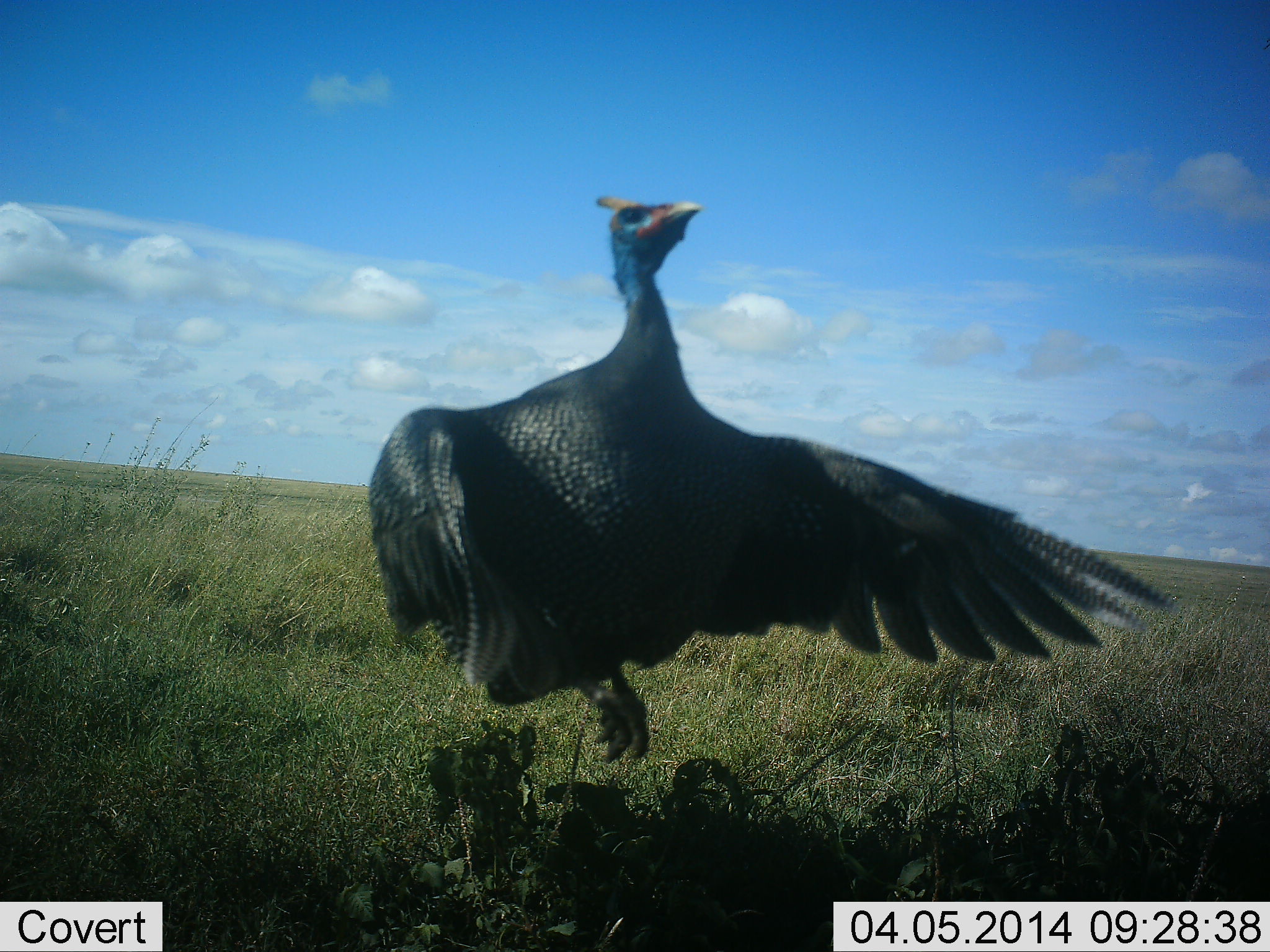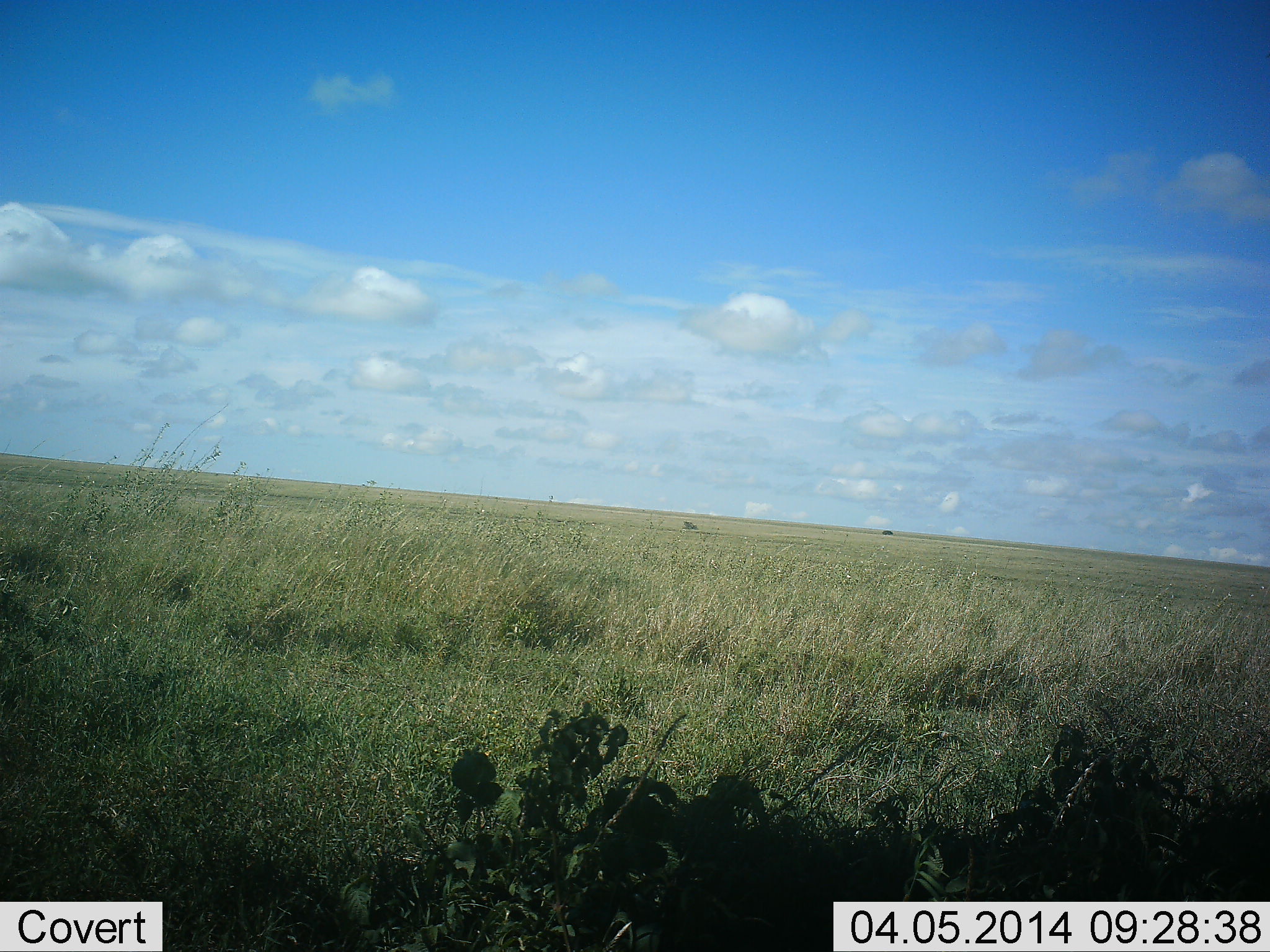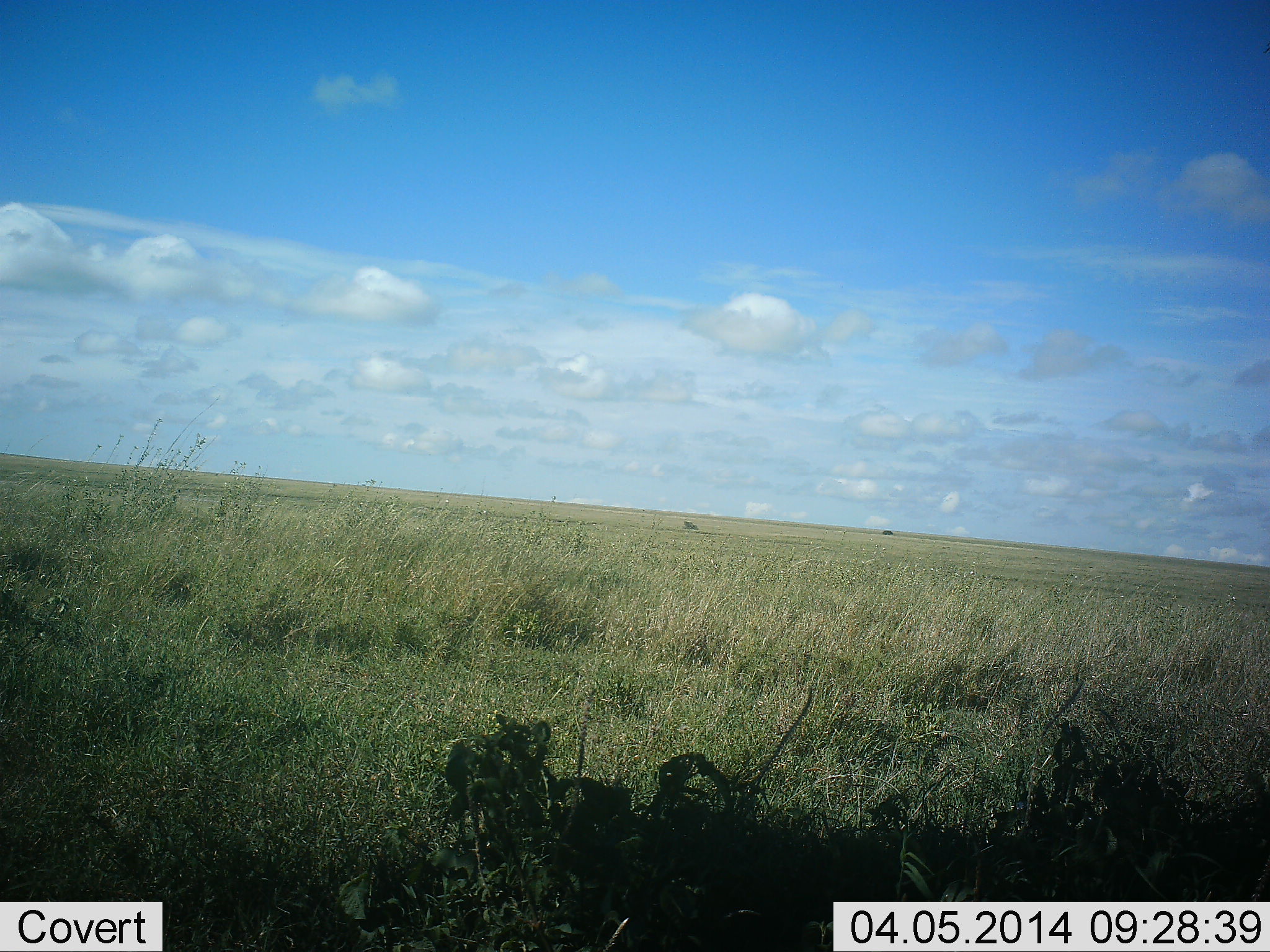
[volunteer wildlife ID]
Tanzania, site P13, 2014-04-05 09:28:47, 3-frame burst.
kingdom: Animalia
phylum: Chordata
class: Aves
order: Galliformes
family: Numididae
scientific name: Numididae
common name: guinea fowl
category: guineafowl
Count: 1.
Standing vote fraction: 3%.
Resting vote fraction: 0%.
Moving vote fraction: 97%.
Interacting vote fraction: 3%.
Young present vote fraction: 0%.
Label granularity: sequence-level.